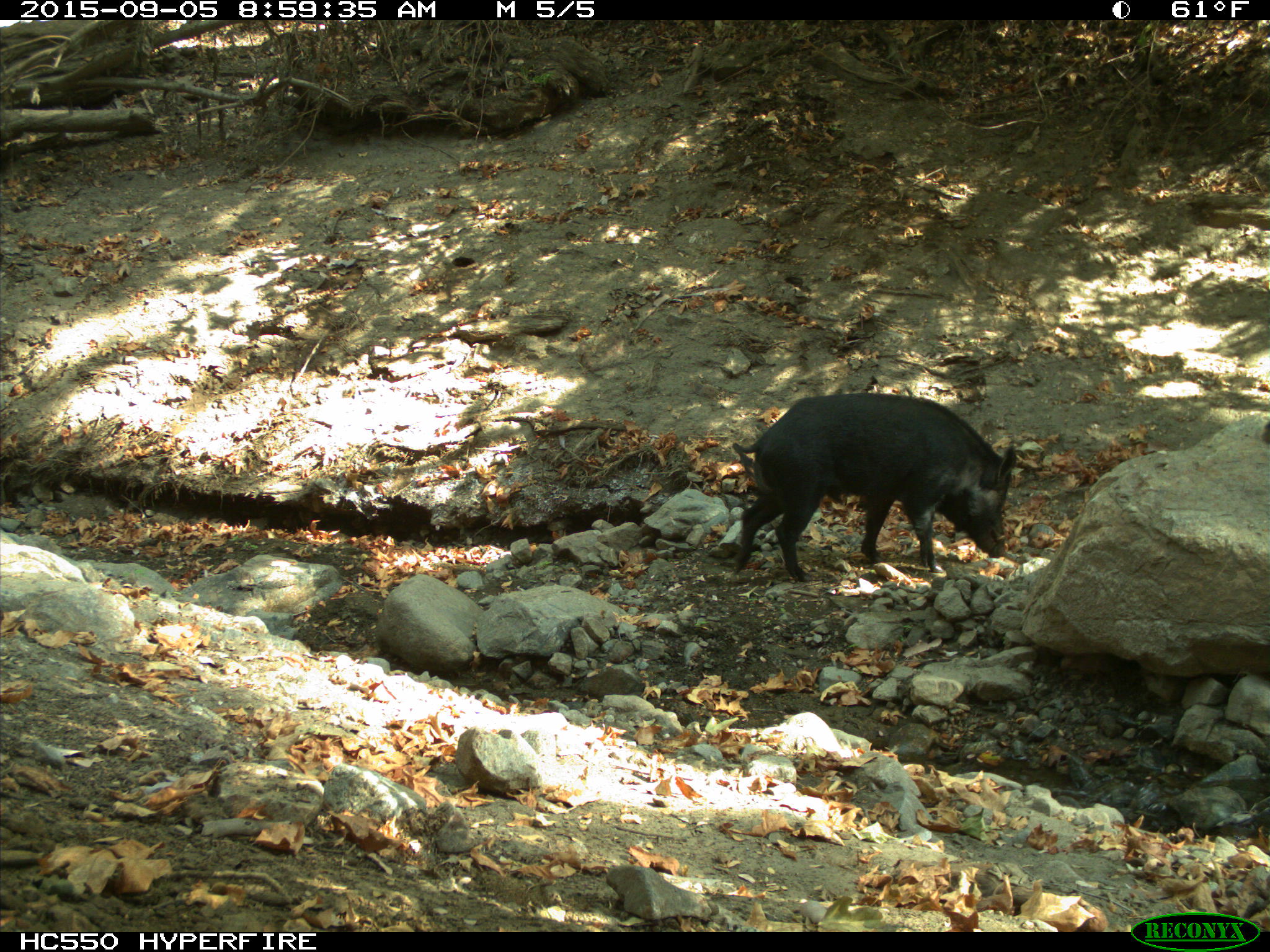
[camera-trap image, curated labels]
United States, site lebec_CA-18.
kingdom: Animalia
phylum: Chordata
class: Mammalia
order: Artiodactyla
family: Suidae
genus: Sus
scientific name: Sus scrofa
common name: wild boar